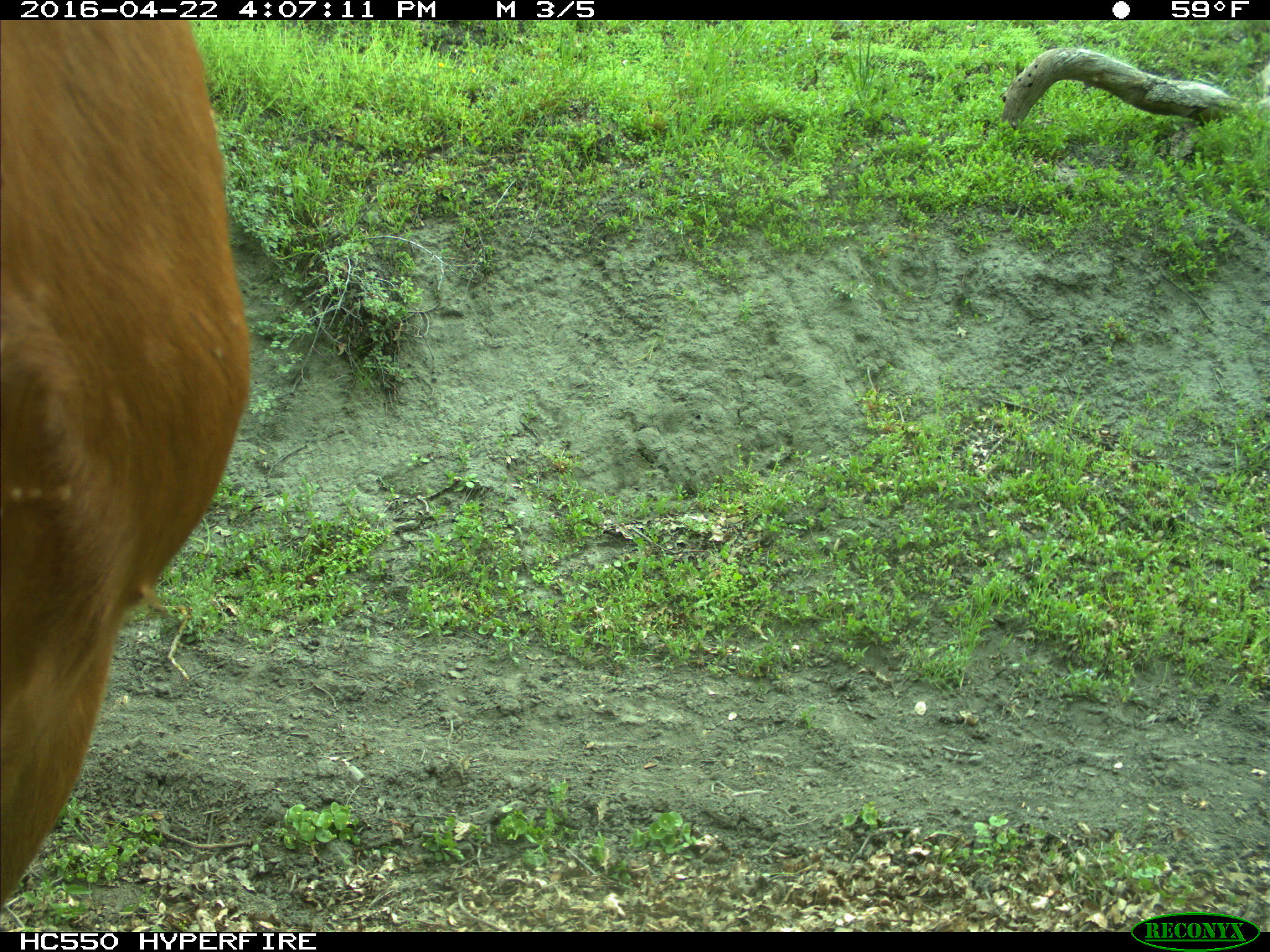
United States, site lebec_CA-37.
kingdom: Animalia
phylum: Chordata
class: Mammalia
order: Artiodactyla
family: Bovidae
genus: Bos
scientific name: Bos taurus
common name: domestic cow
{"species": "Bos taurus (domestic cow)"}